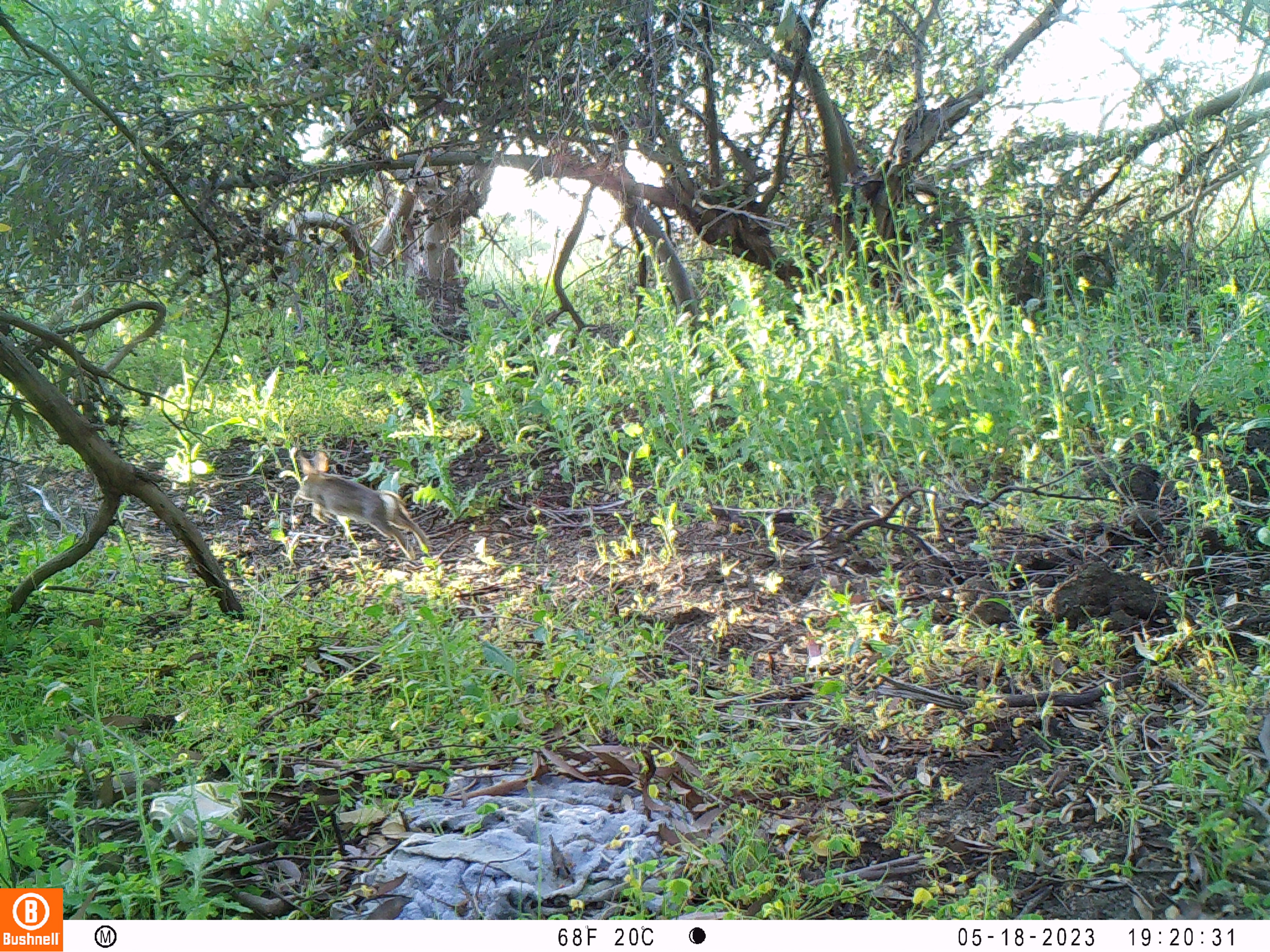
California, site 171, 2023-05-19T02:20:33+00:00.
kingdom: Animalia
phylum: Chordata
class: Mammalia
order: Lagomorpha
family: Leporidae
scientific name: Leporidae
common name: rabbit